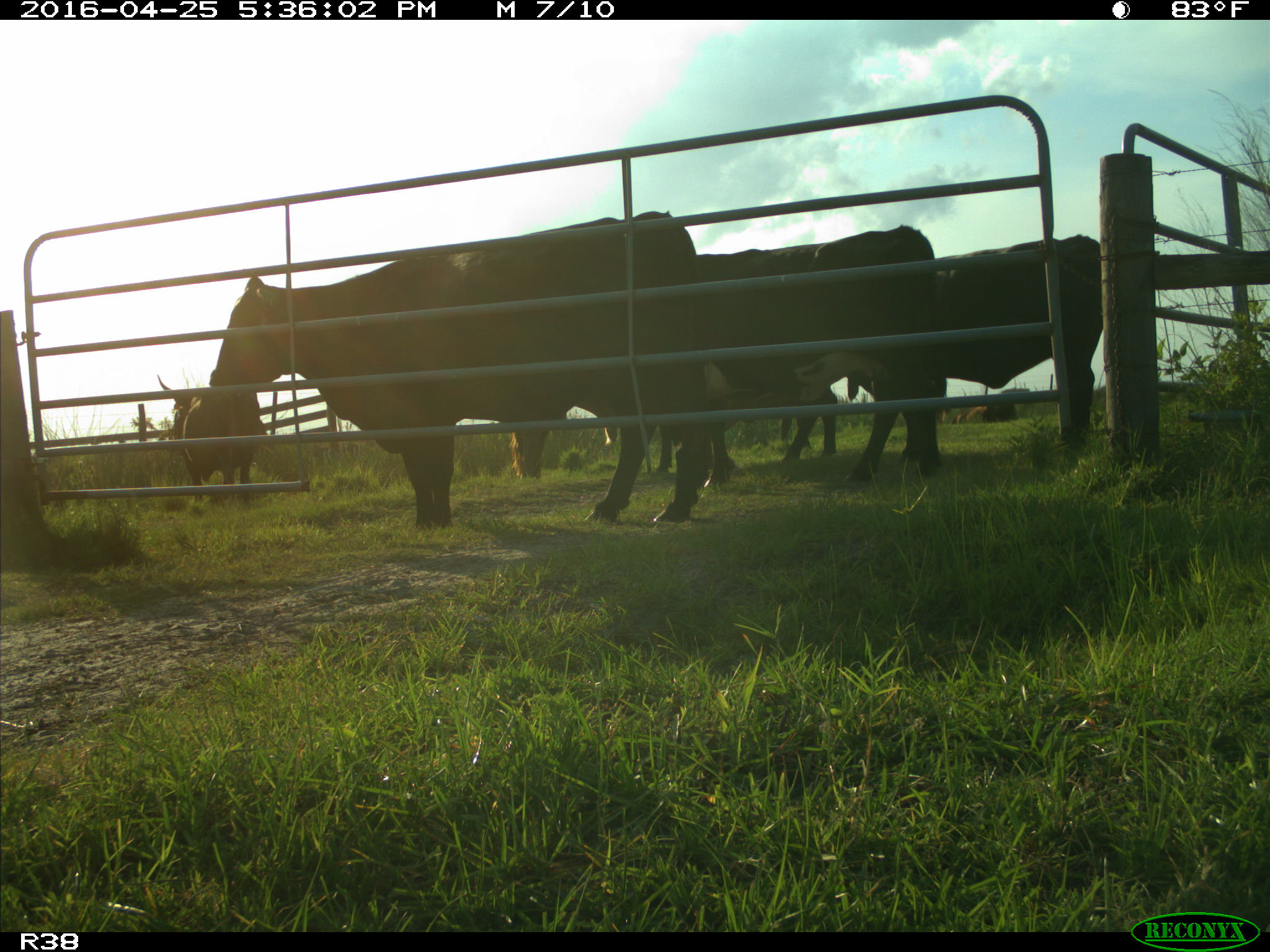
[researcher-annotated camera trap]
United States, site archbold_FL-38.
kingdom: Animalia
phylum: Chordata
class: Mammalia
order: Artiodactyla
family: Bovidae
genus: Bos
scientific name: Bos taurus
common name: domestic cow